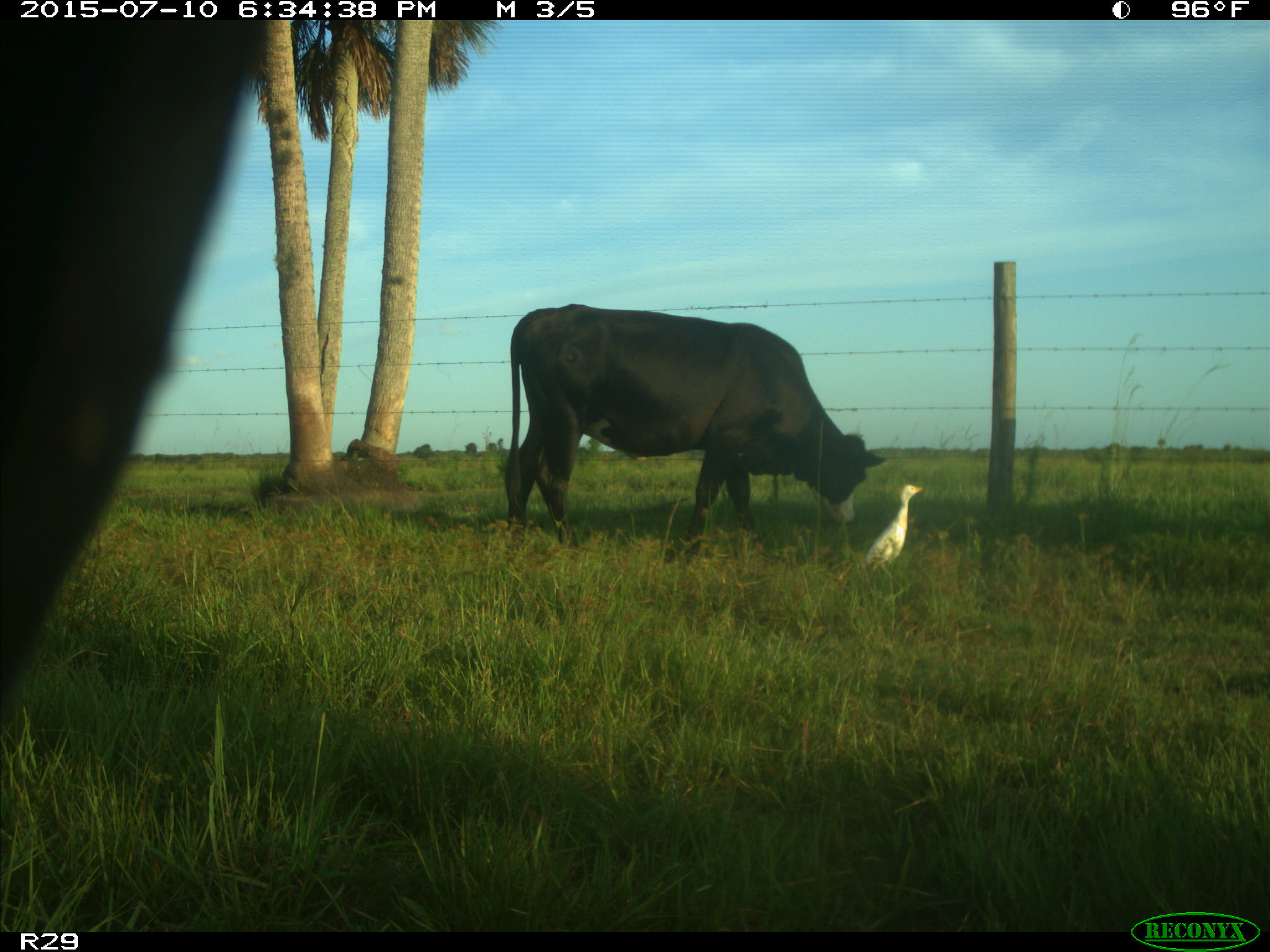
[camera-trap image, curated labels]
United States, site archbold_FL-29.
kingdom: Animalia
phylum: Chordata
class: Mammalia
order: Artiodactyla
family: Bovidae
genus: Bos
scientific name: Bos taurus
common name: domestic cow